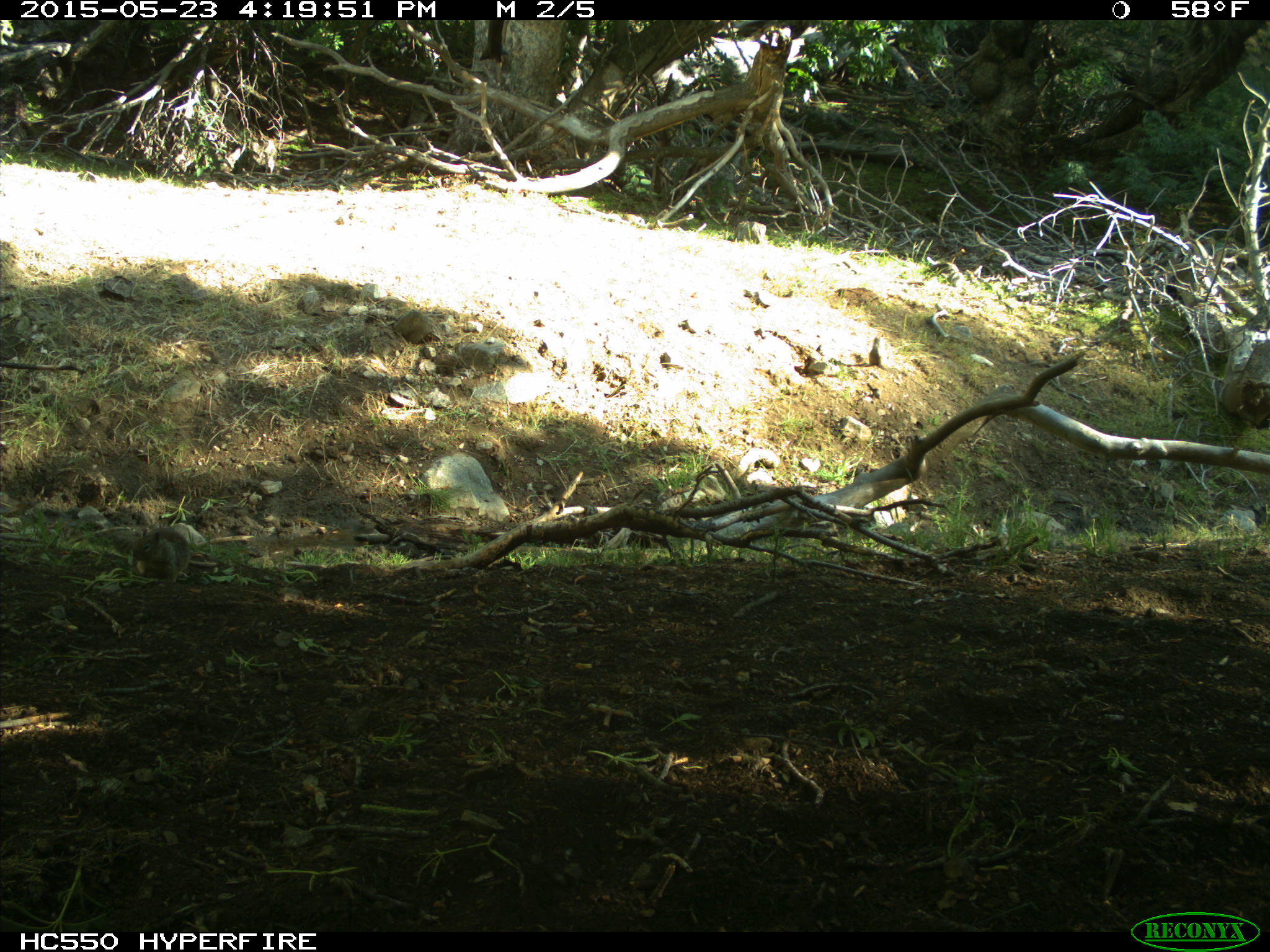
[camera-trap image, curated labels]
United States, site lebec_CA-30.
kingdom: Animalia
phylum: Chordata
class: Mammalia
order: Rodentia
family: Sciuridae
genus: Otospermophilus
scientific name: Otospermophilus beecheyi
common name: california ground squirrel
Otospermophilus beecheyi (california ground squirrel).